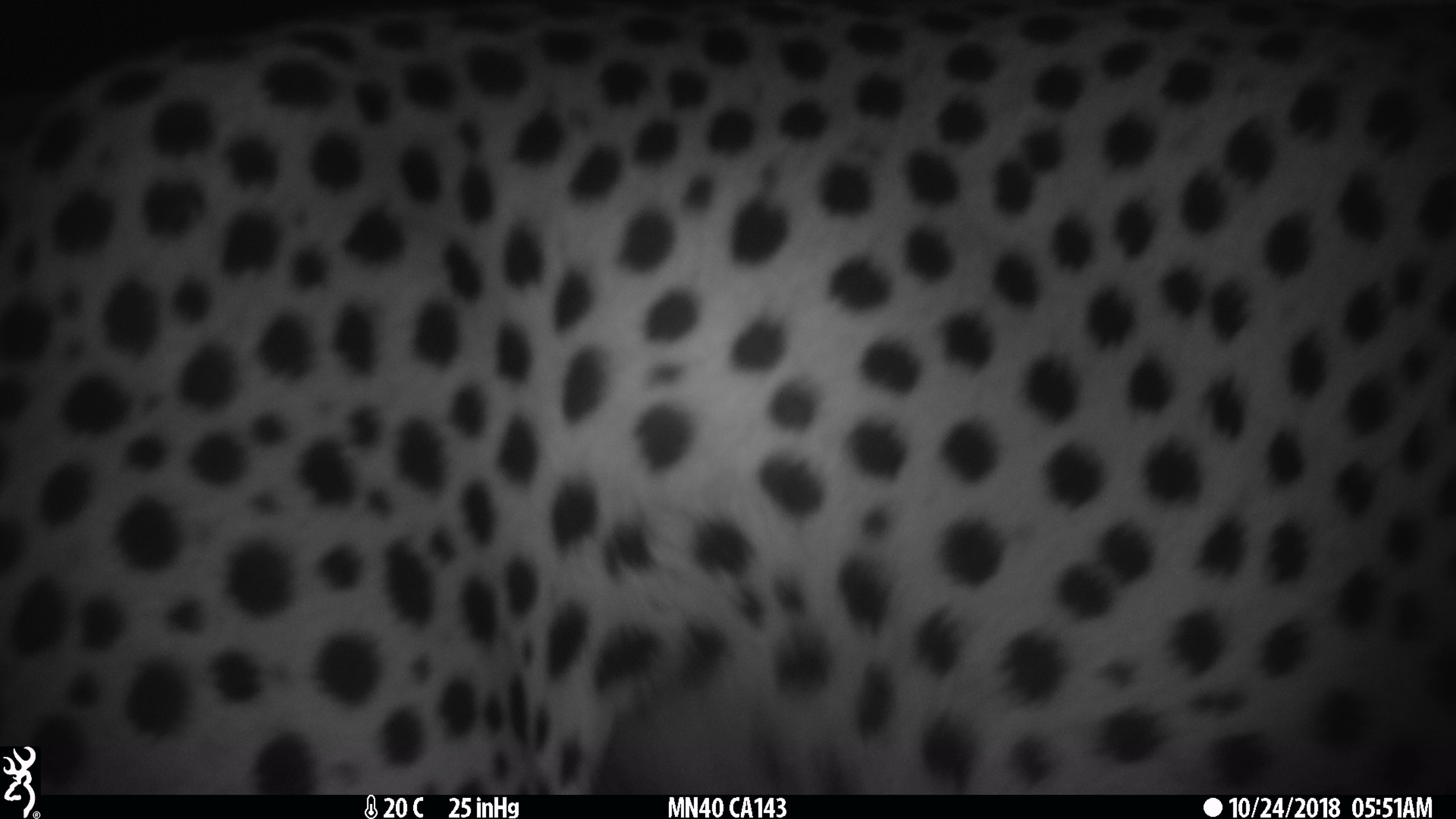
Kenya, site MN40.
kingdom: Animalia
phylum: Chordata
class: Mammalia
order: Carnivora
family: Felidae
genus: Acinonyx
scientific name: Acinonyx jubatus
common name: cheetah